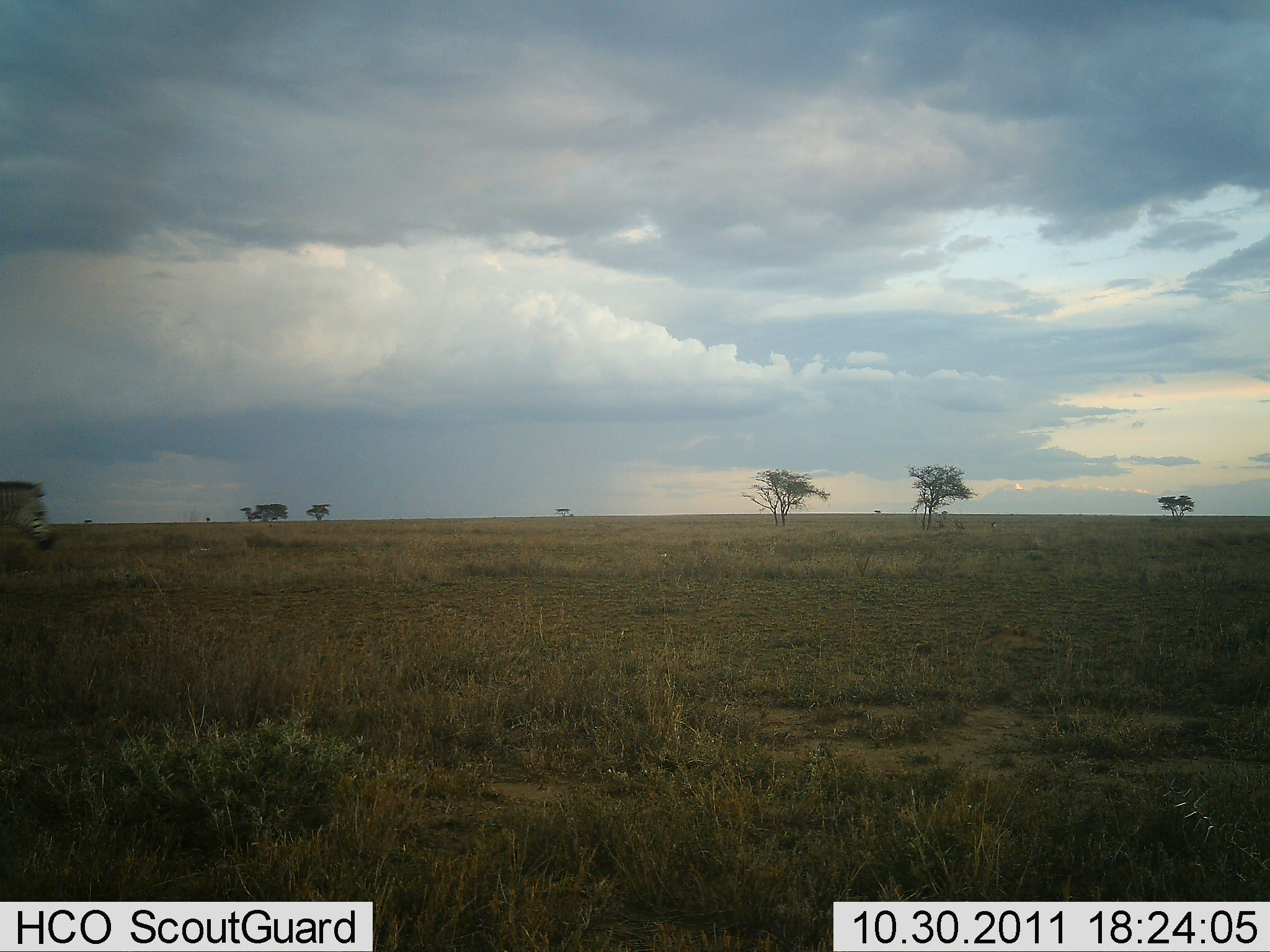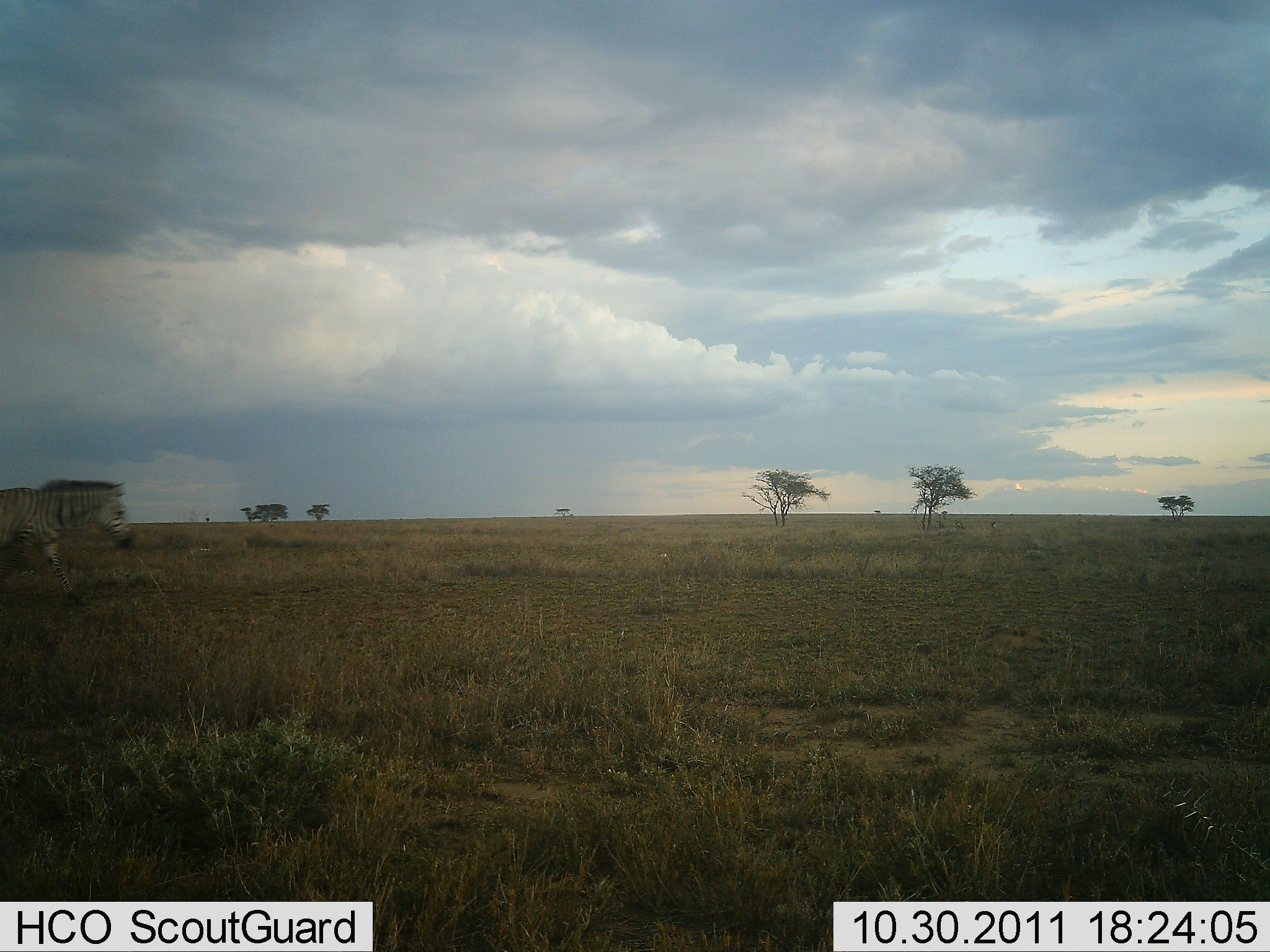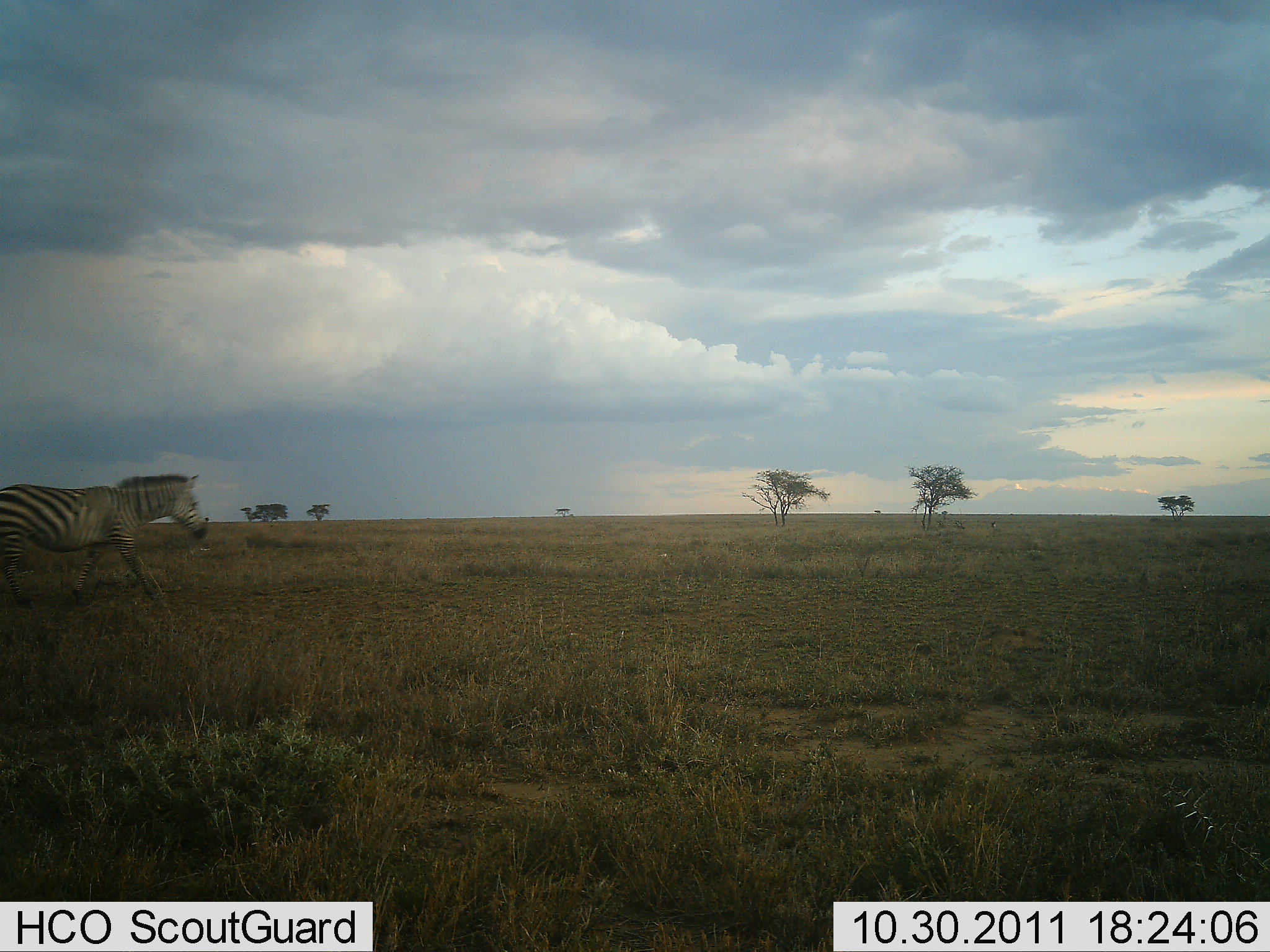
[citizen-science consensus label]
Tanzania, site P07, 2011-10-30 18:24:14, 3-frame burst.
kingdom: Animalia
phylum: Chordata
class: Mammalia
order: Perissodactyla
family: Equidae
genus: Equus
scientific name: Equus quagga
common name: plains zebra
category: zebra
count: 1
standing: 0%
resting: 0%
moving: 100%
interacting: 0%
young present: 0%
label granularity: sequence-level